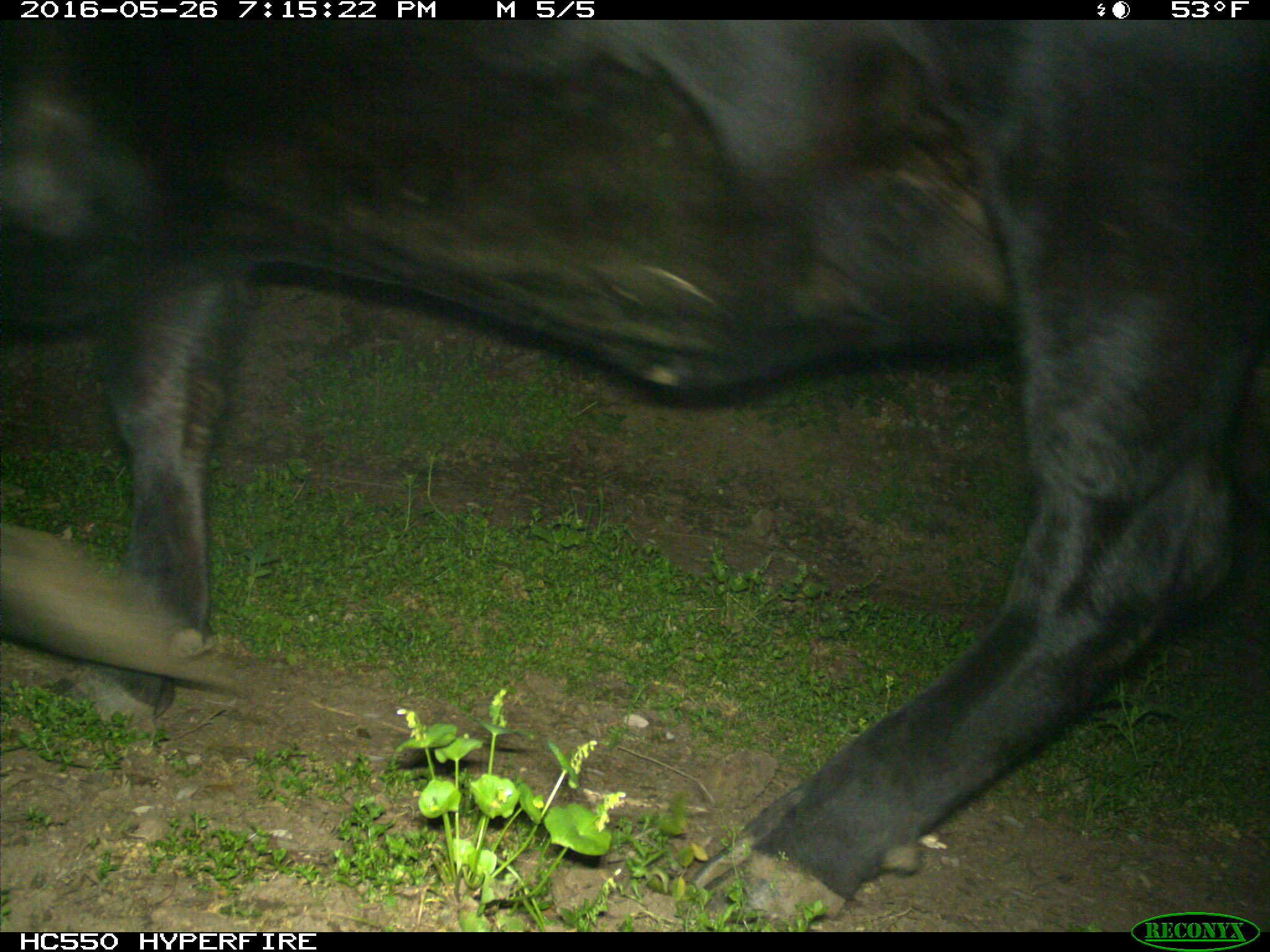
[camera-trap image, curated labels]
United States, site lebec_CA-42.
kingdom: Animalia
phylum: Chordata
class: Mammalia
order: Artiodactyla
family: Bovidae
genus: Bos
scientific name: Bos taurus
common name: domestic cow